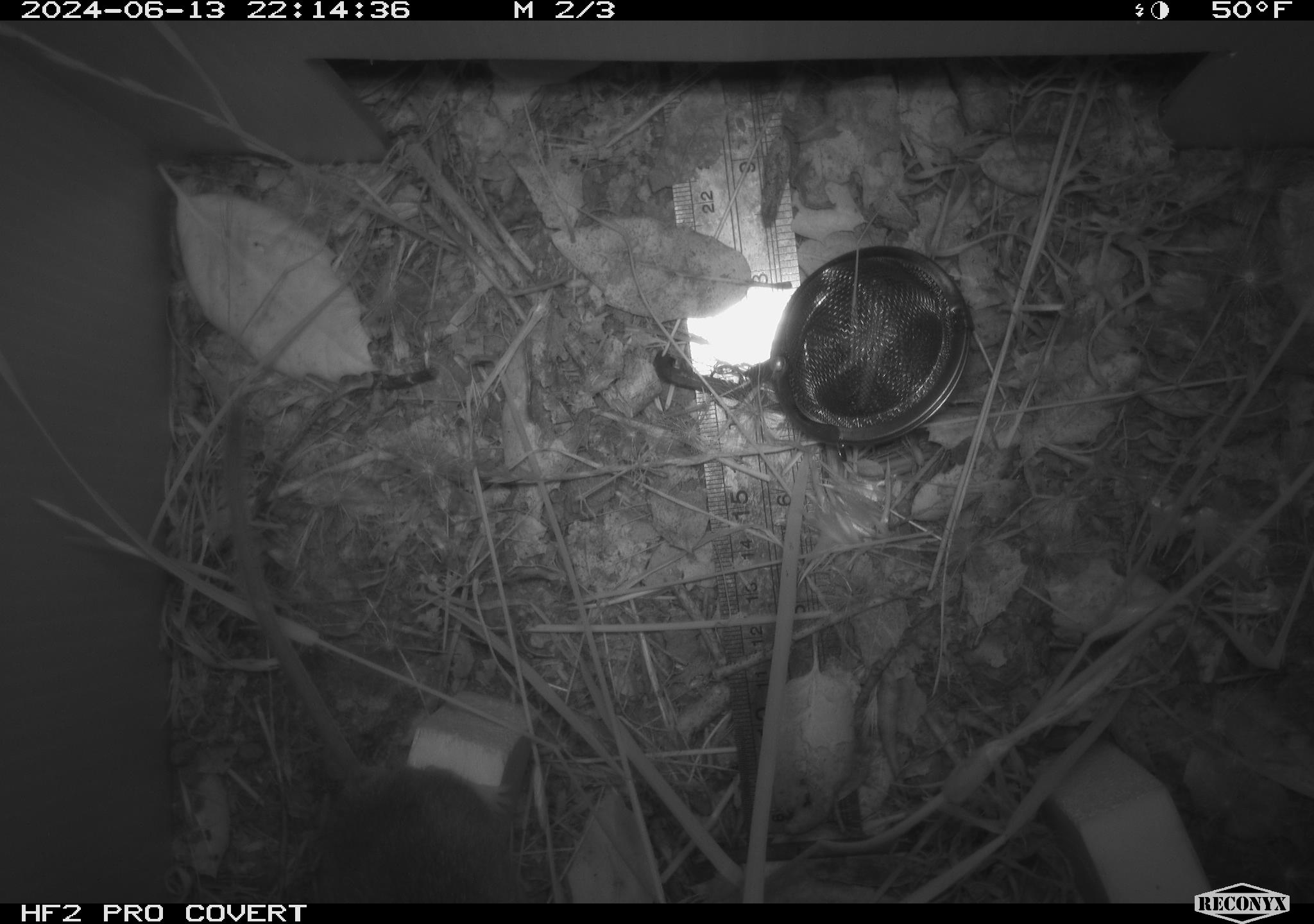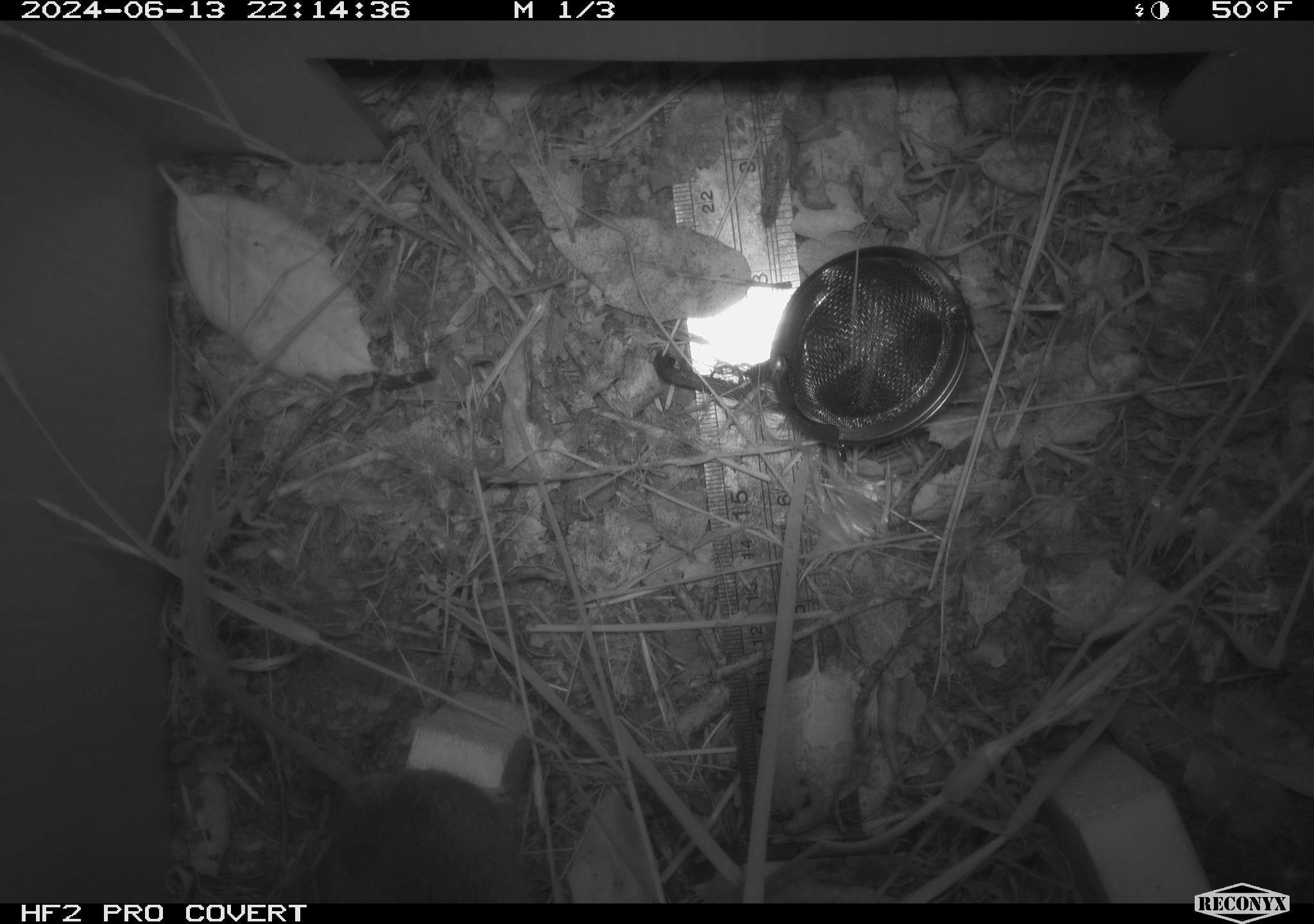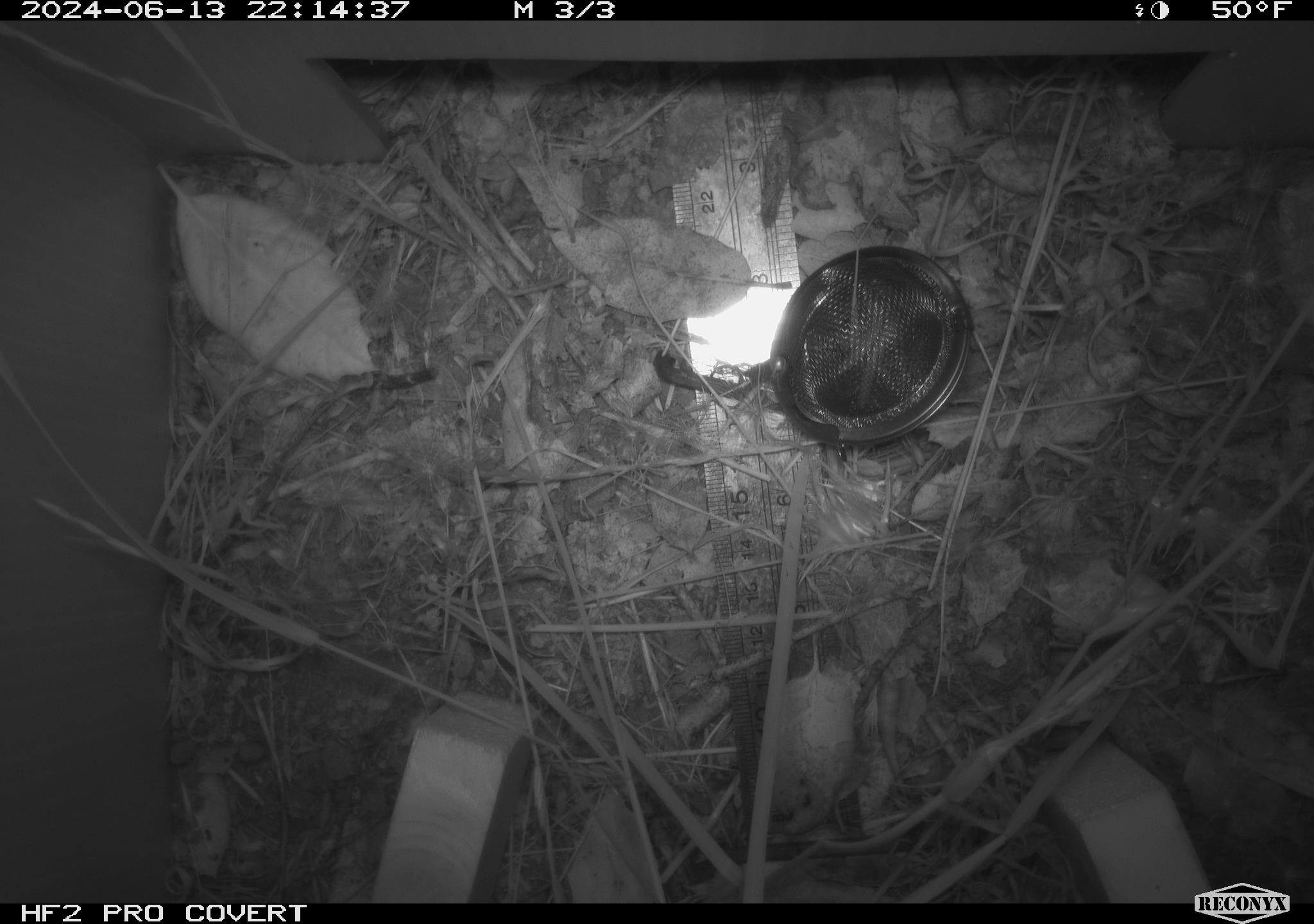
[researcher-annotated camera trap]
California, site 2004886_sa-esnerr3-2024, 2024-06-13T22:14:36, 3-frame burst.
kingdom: Animalia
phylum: Chordata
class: Mammalia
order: Rodentia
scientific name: Rodentia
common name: rodent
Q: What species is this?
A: Rodent (Rodentia).